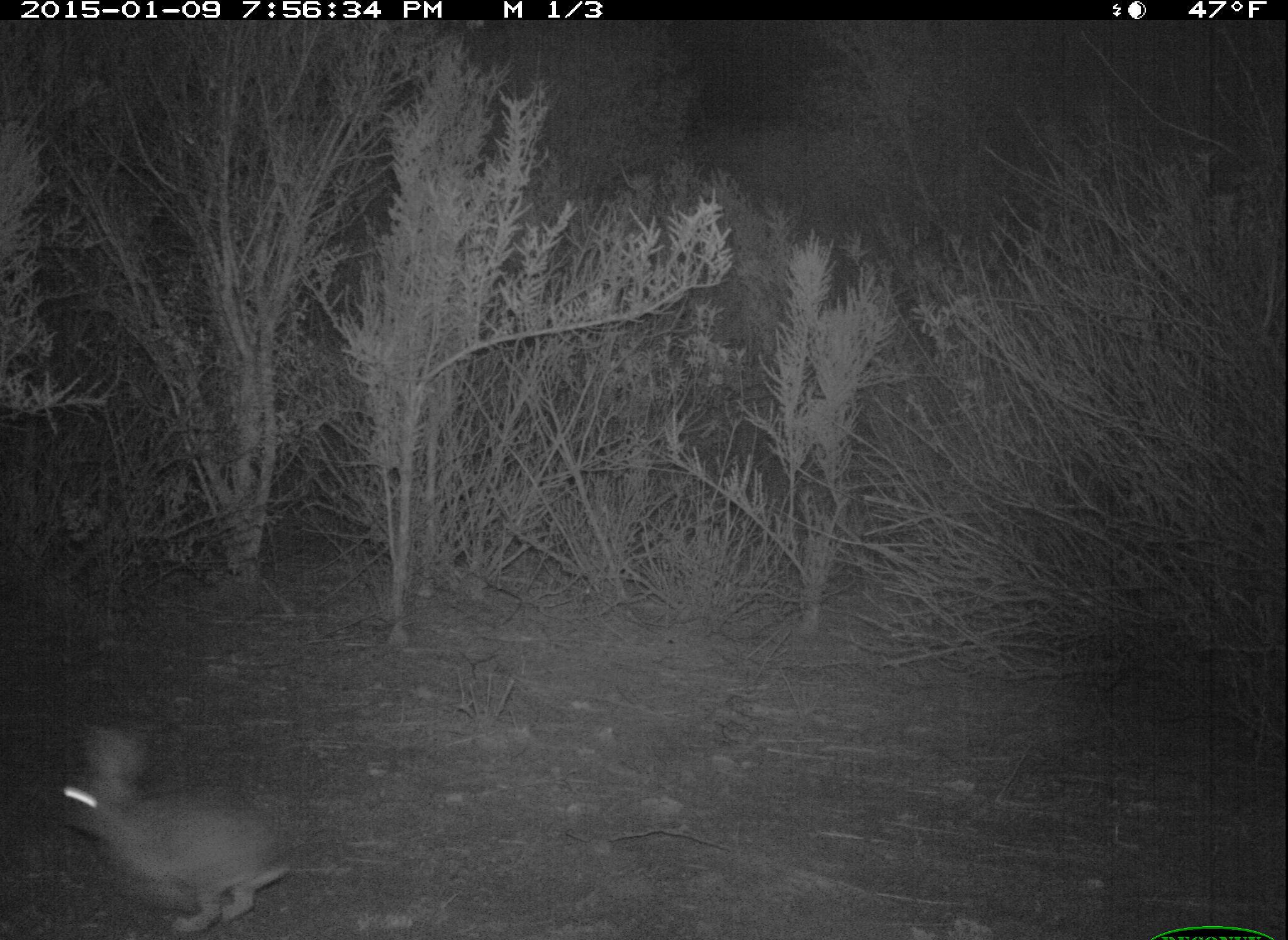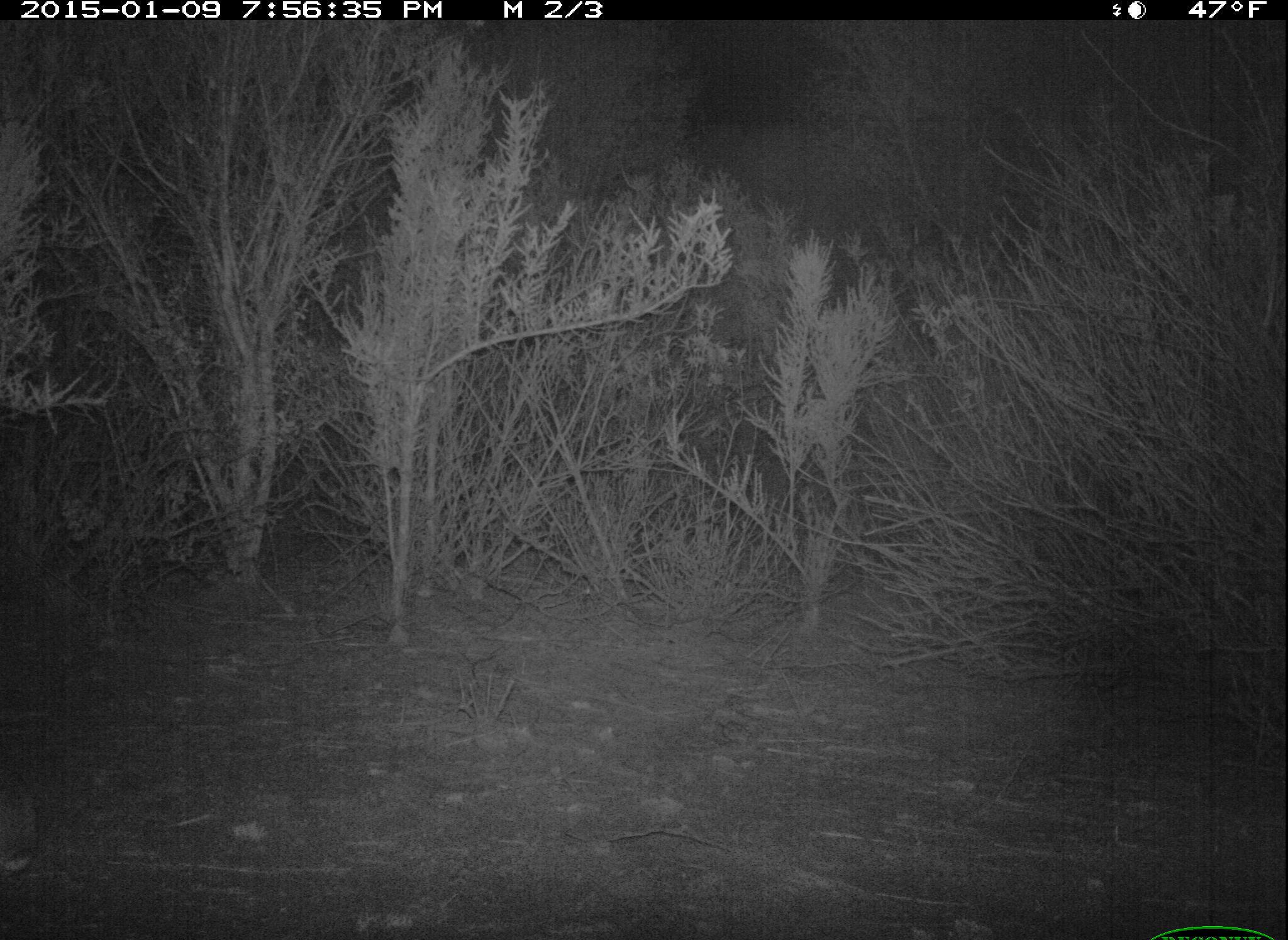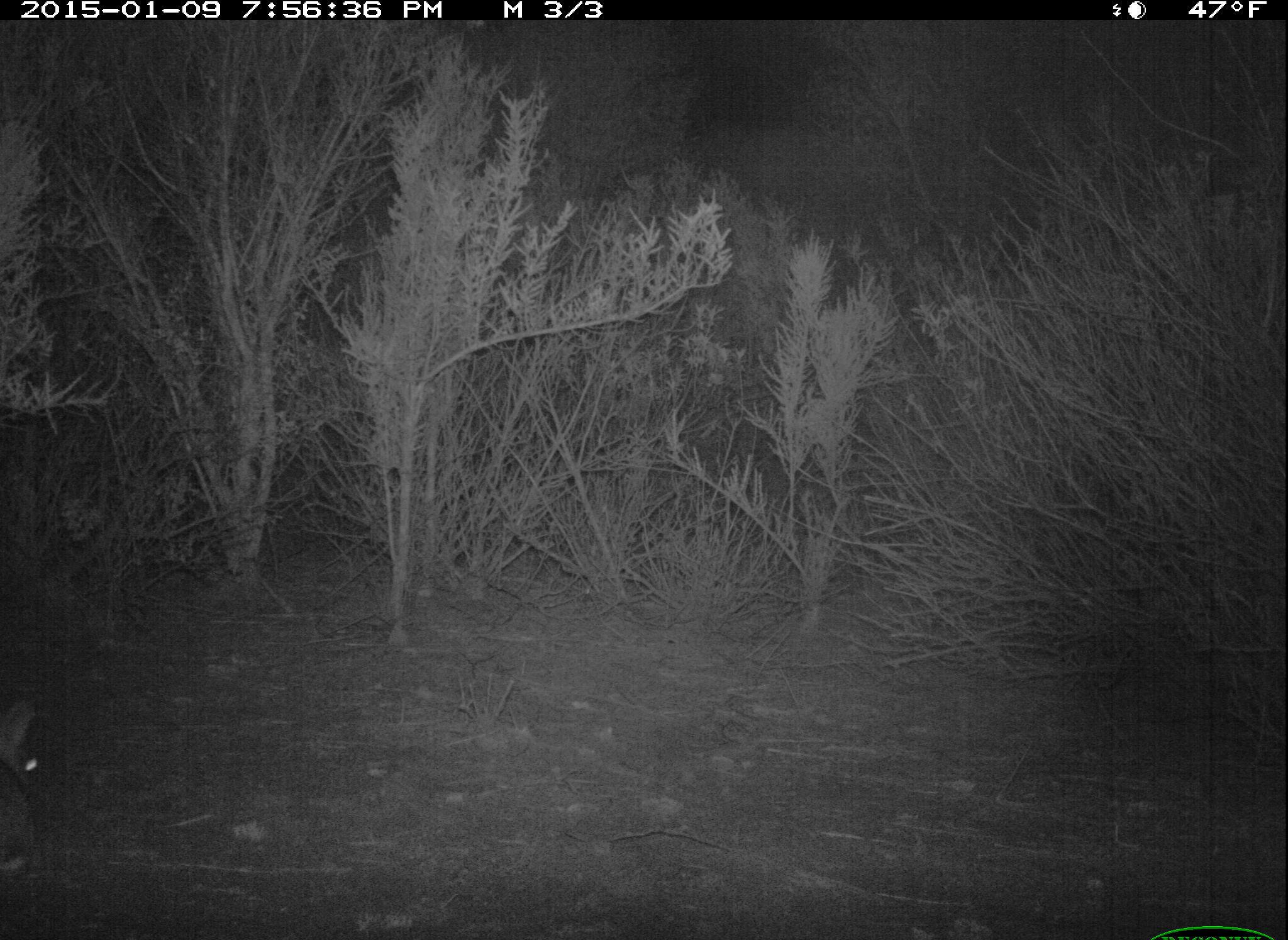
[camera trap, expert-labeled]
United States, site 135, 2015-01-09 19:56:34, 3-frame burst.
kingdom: Animalia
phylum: Chordata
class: Mammalia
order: Lagomorpha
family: Leporidae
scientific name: Leporidae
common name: rabbits and hares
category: rabbit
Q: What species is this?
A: Rabbit (rabbits and hares) (Leporidae).